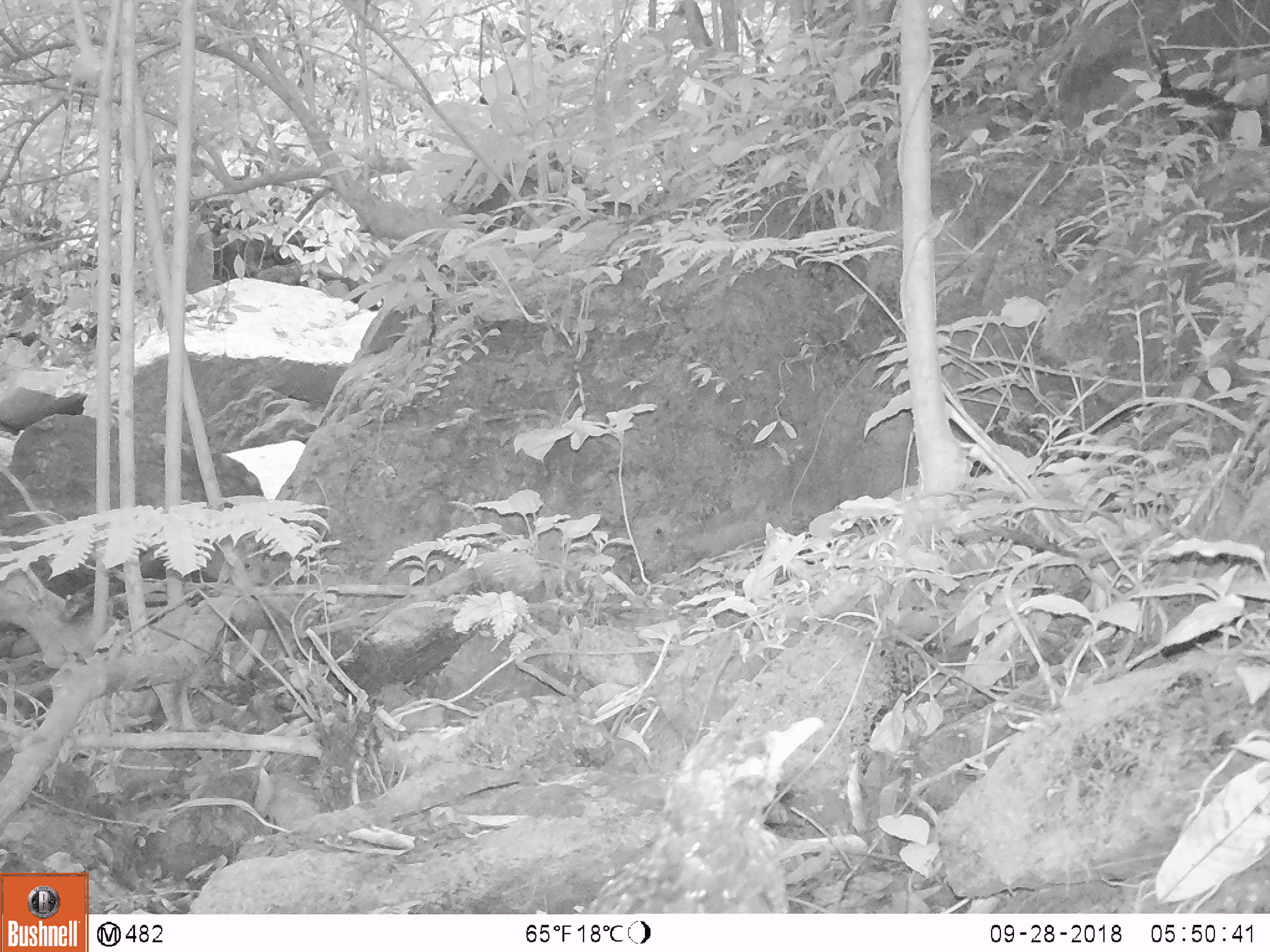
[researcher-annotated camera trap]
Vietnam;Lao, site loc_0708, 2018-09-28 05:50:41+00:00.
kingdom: Animalia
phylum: Chordata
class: Aves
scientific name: Aves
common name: bird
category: unidentified bird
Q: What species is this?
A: Unidentified bird (bird) (Aves).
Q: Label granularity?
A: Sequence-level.